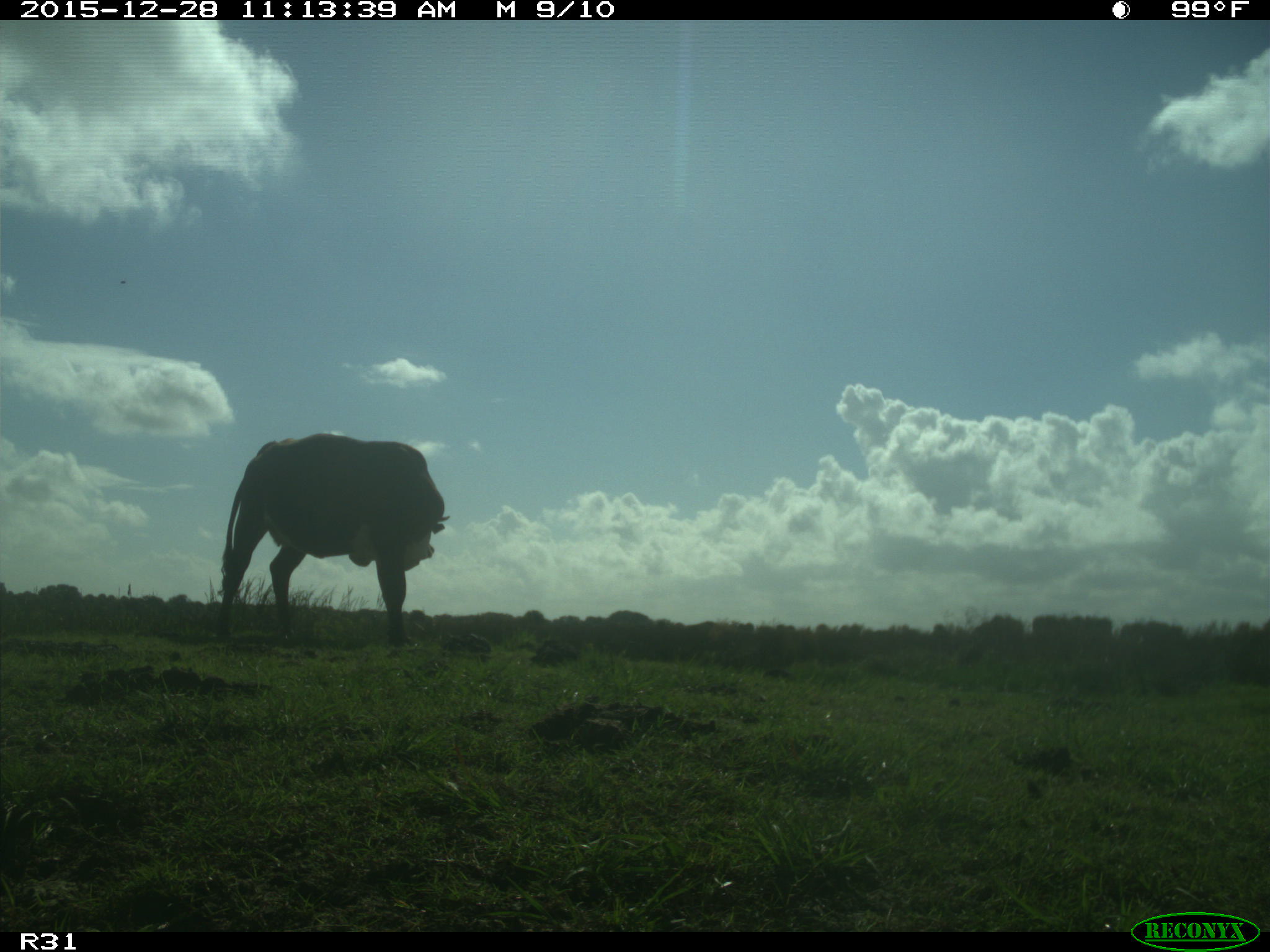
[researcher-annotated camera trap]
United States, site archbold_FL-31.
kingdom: Animalia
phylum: Chordata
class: Mammalia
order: Artiodactyla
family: Bovidae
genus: Bos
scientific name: Bos taurus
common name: domestic cow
Bos taurus (domestic cow).